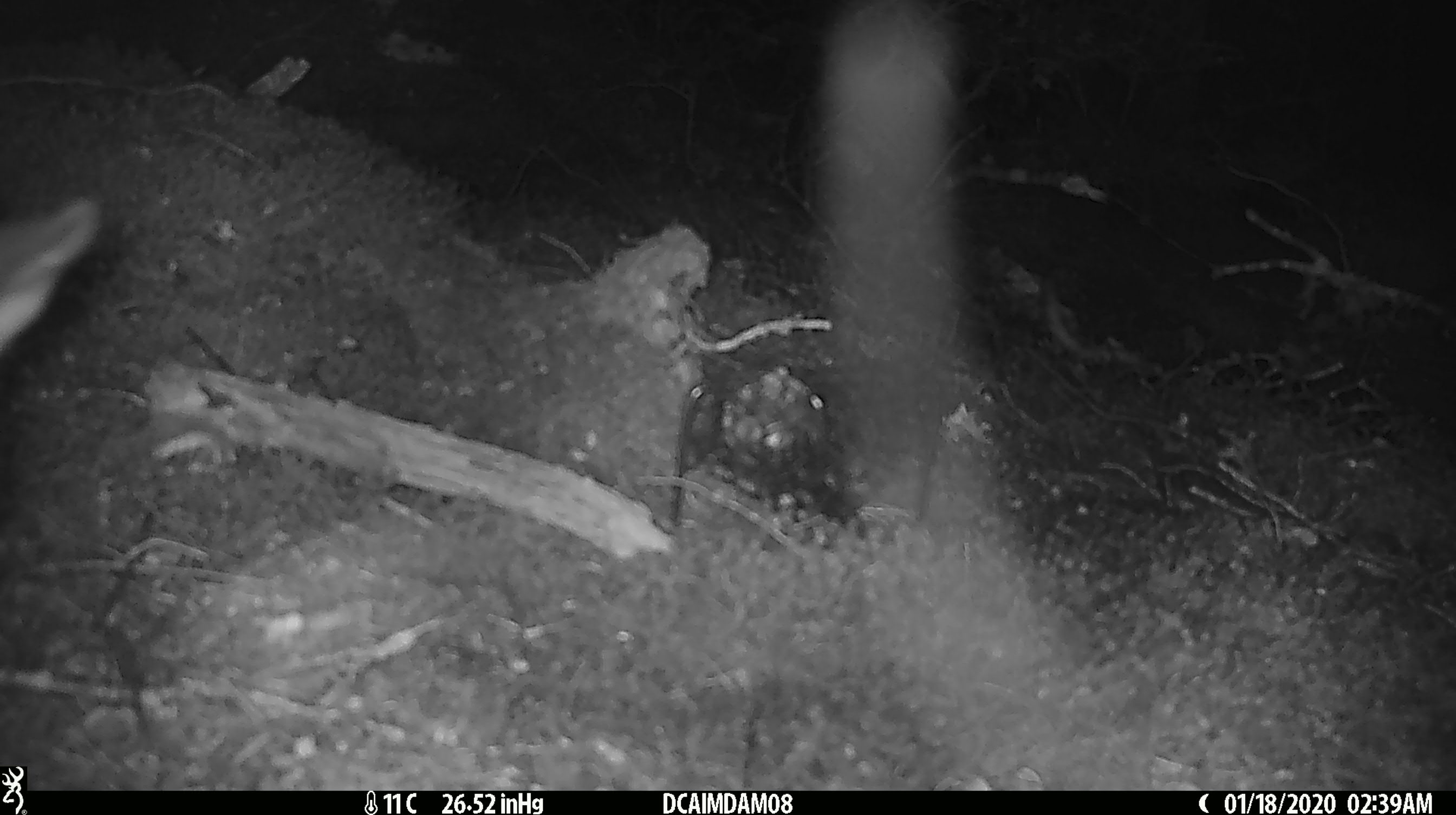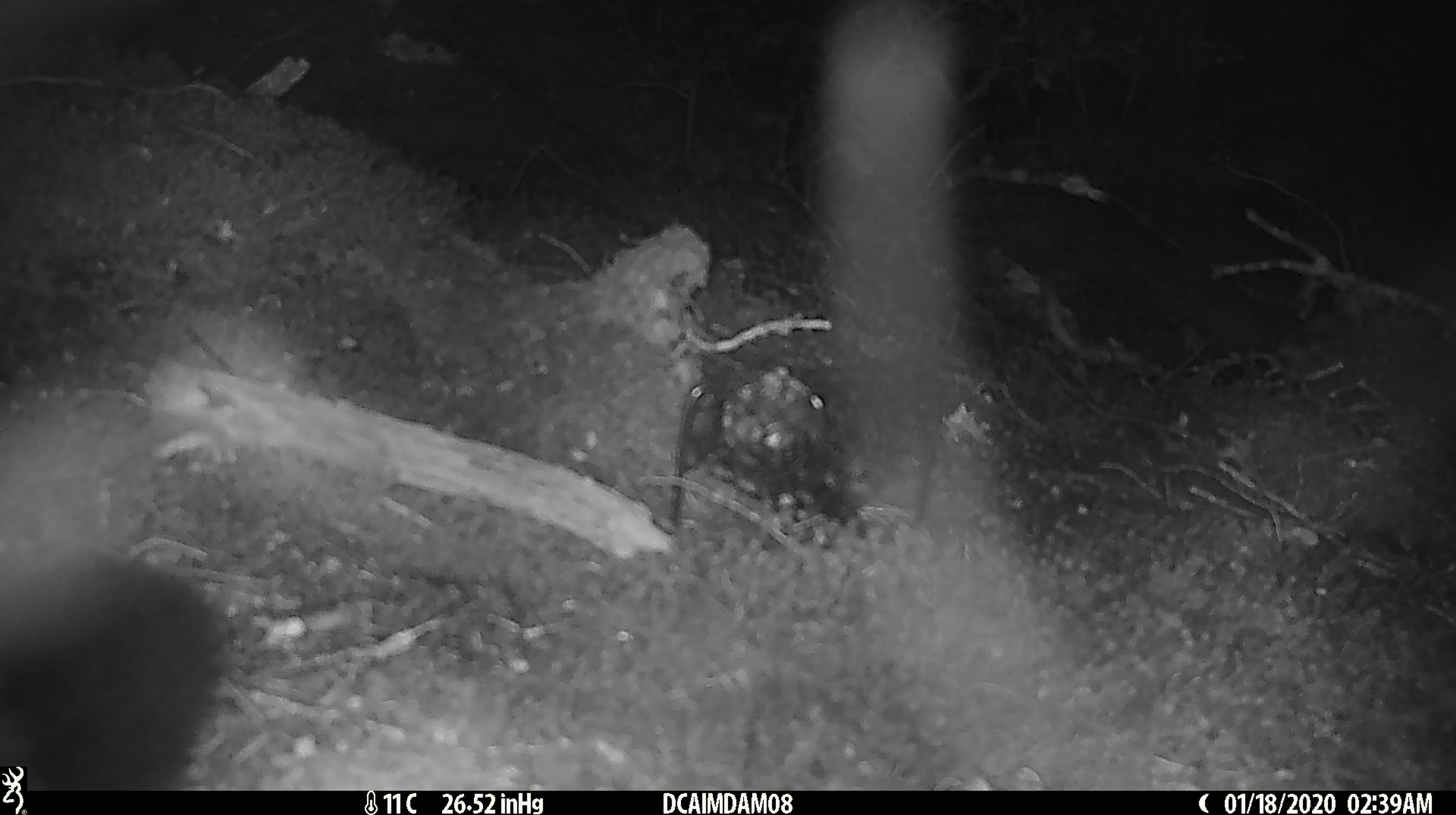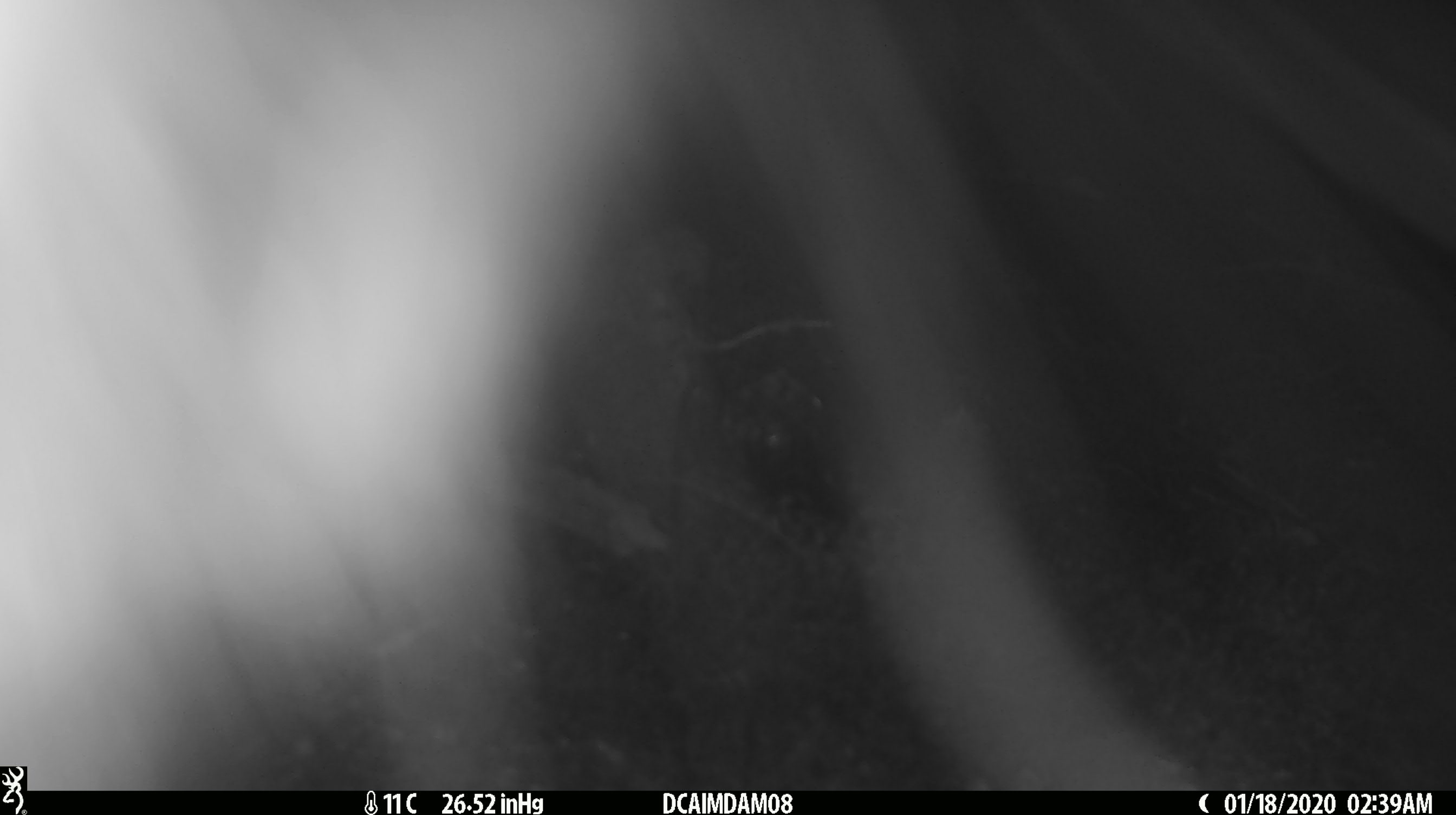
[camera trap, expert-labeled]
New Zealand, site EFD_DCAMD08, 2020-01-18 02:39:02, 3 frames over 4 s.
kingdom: Animalia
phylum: Chordata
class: Mammalia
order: Diprotodontia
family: Phalangeridae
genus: Trichosurus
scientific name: Trichosurus vulpecula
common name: common brushtail possum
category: possum